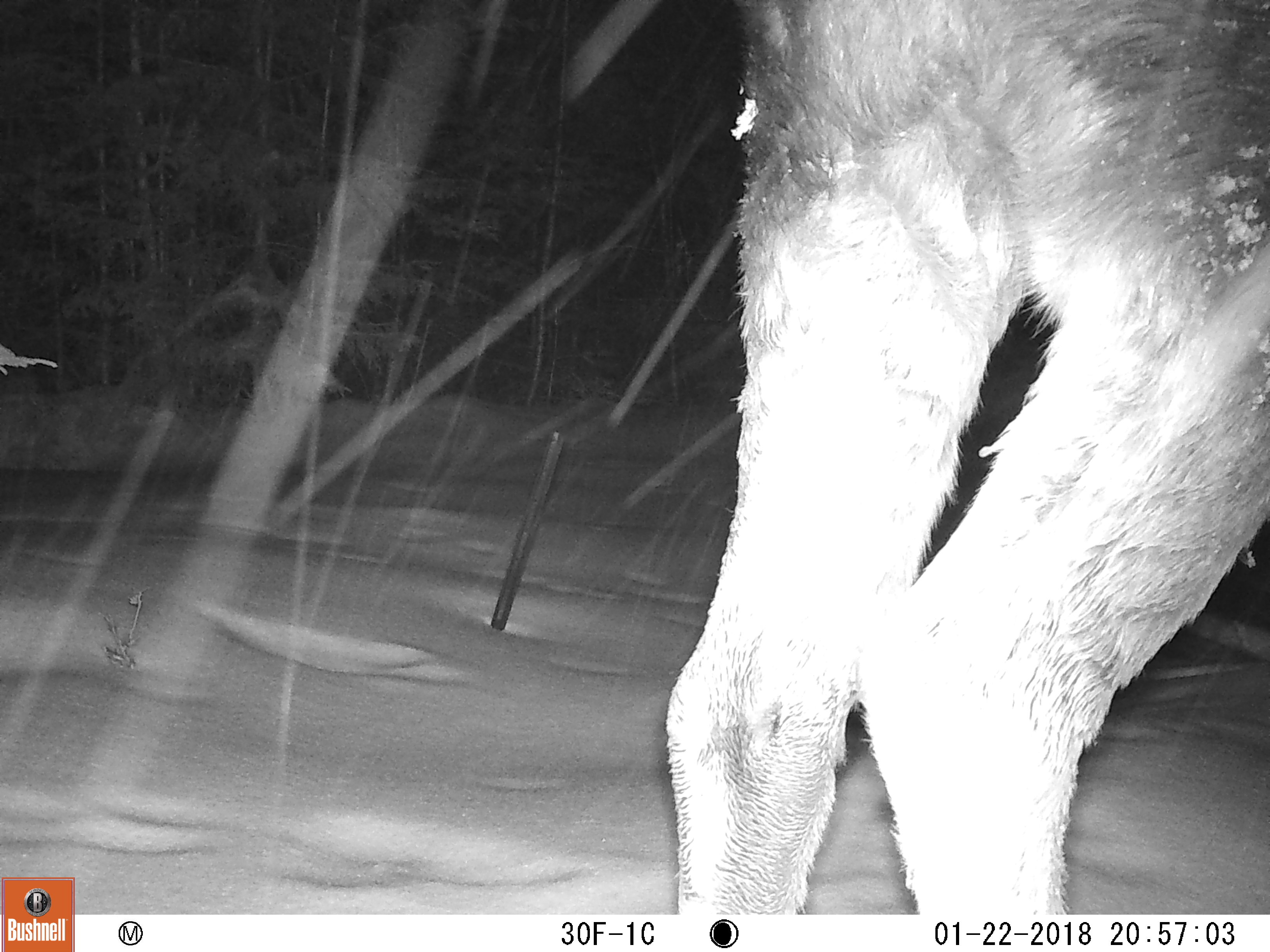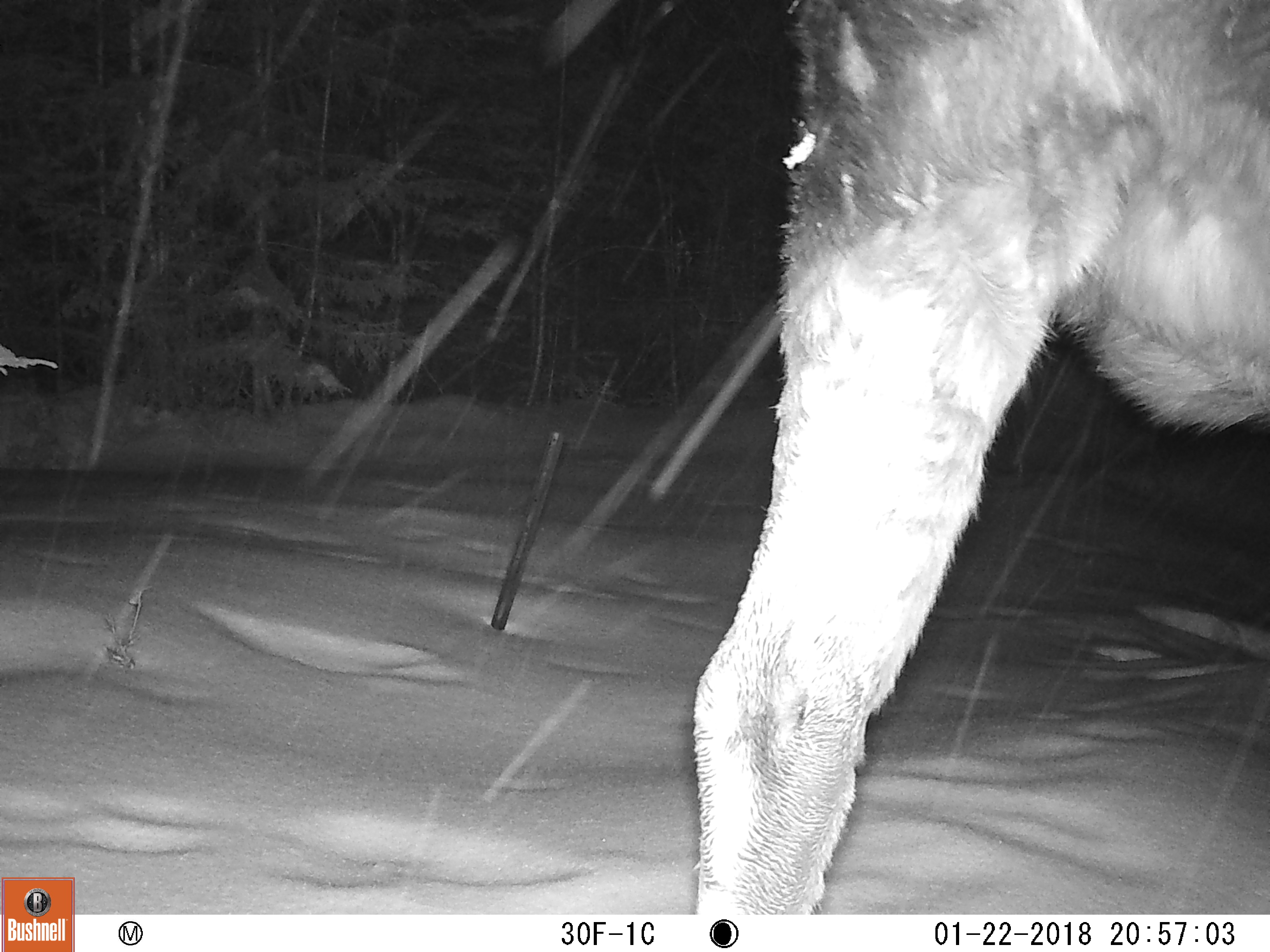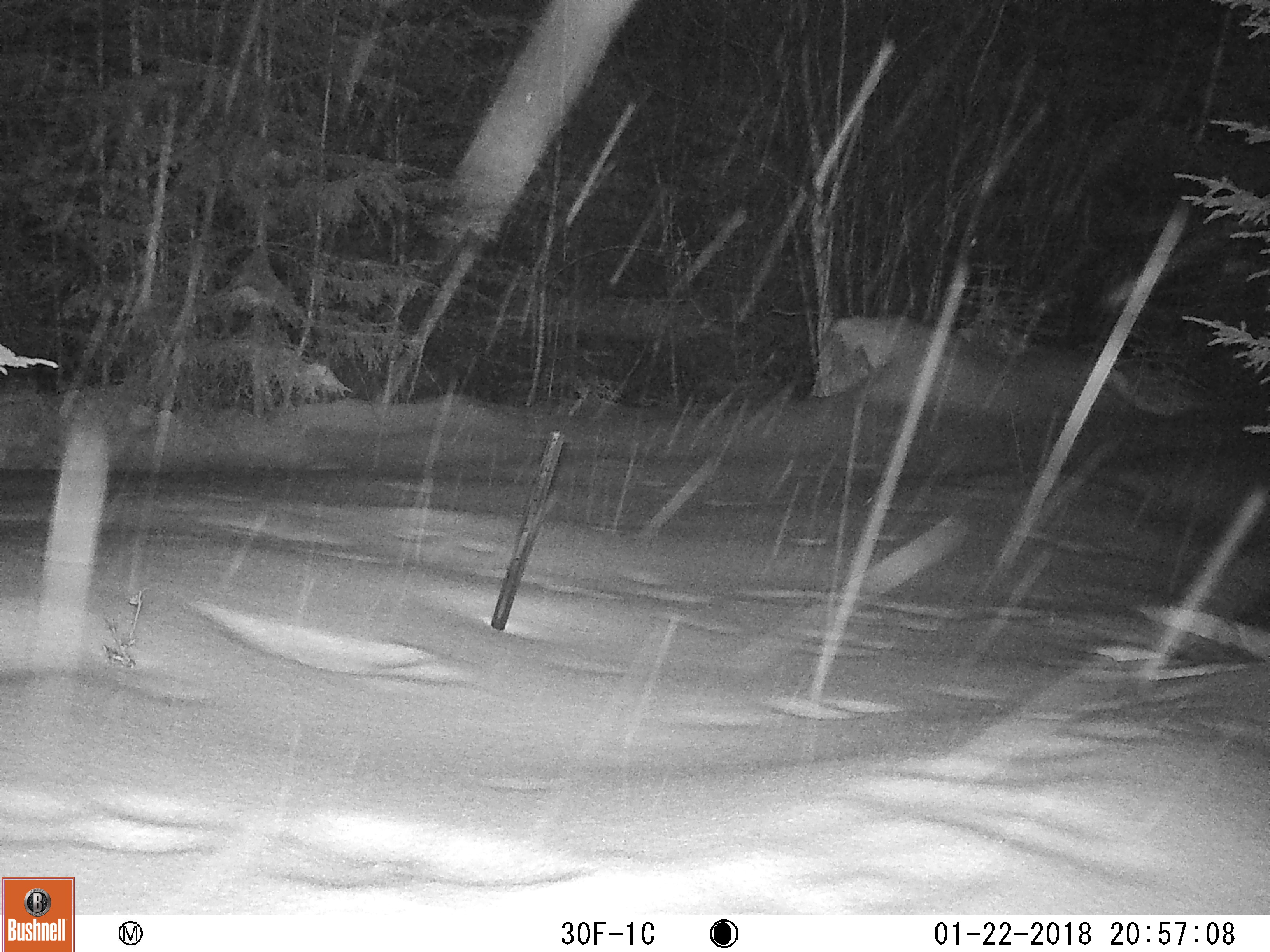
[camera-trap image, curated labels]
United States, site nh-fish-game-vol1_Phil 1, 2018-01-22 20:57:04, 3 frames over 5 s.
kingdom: Animalia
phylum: Chordata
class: Mammalia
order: Artiodactyla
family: Cervidae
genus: Alces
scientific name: Alces alces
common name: moose